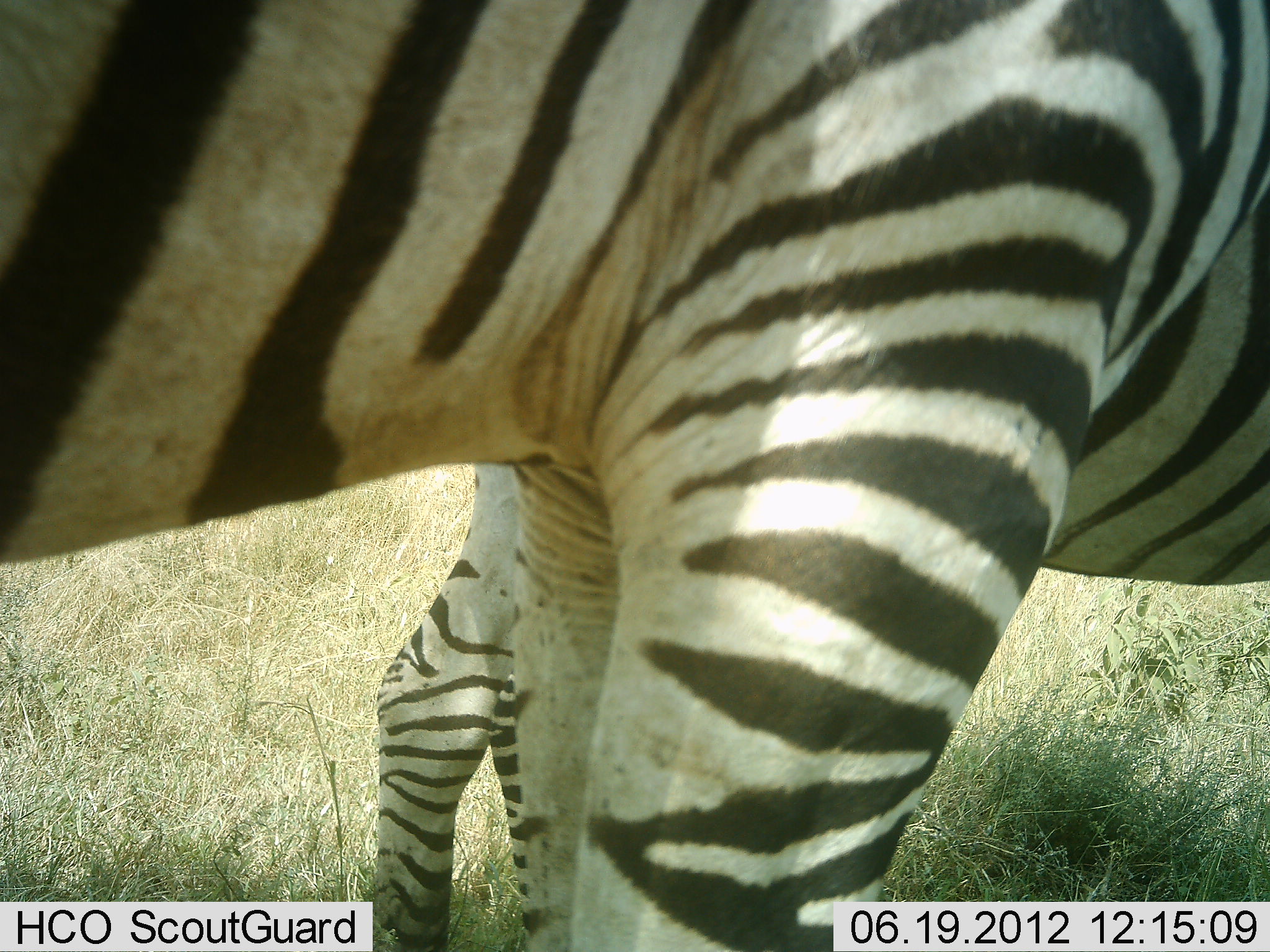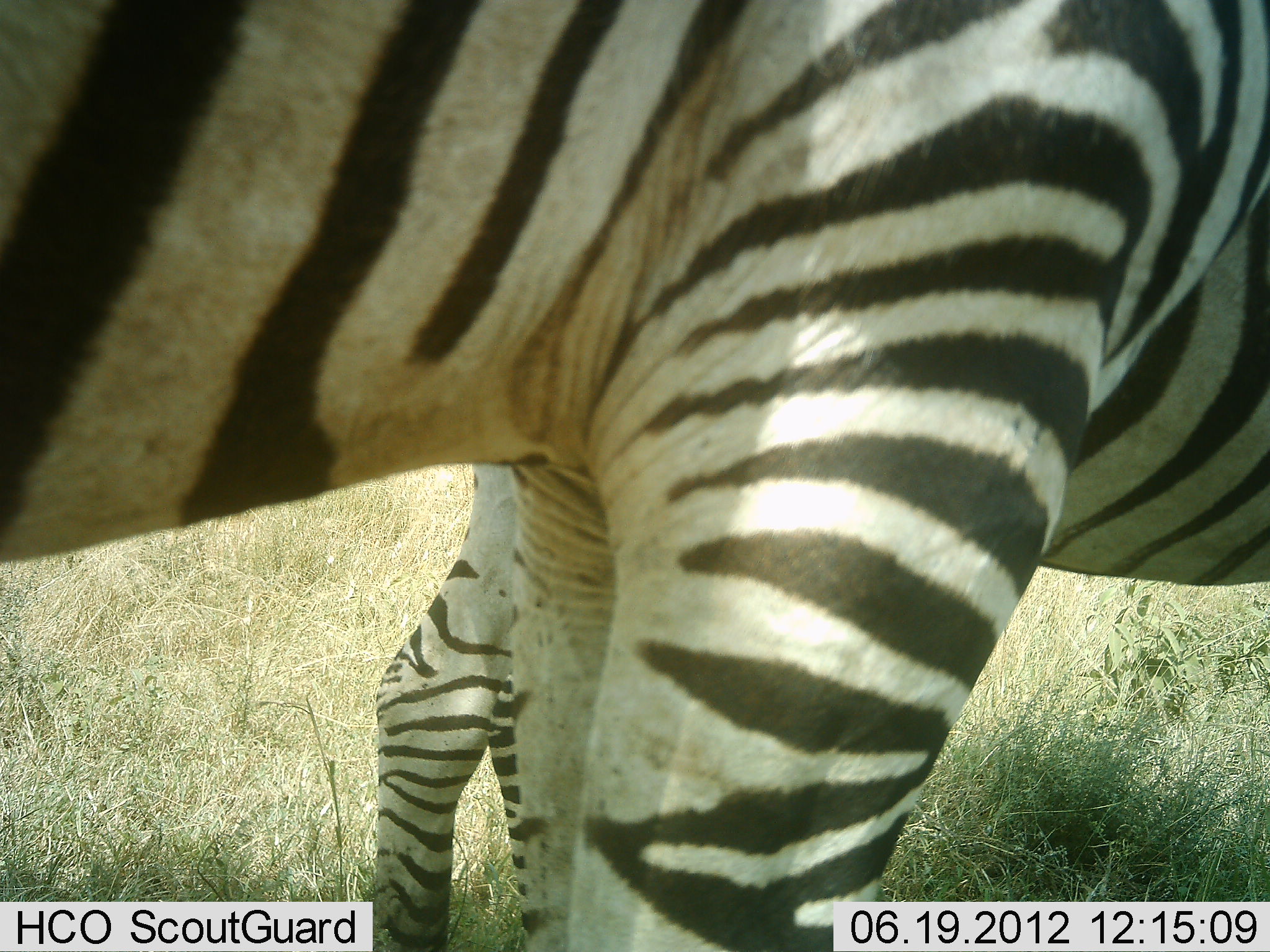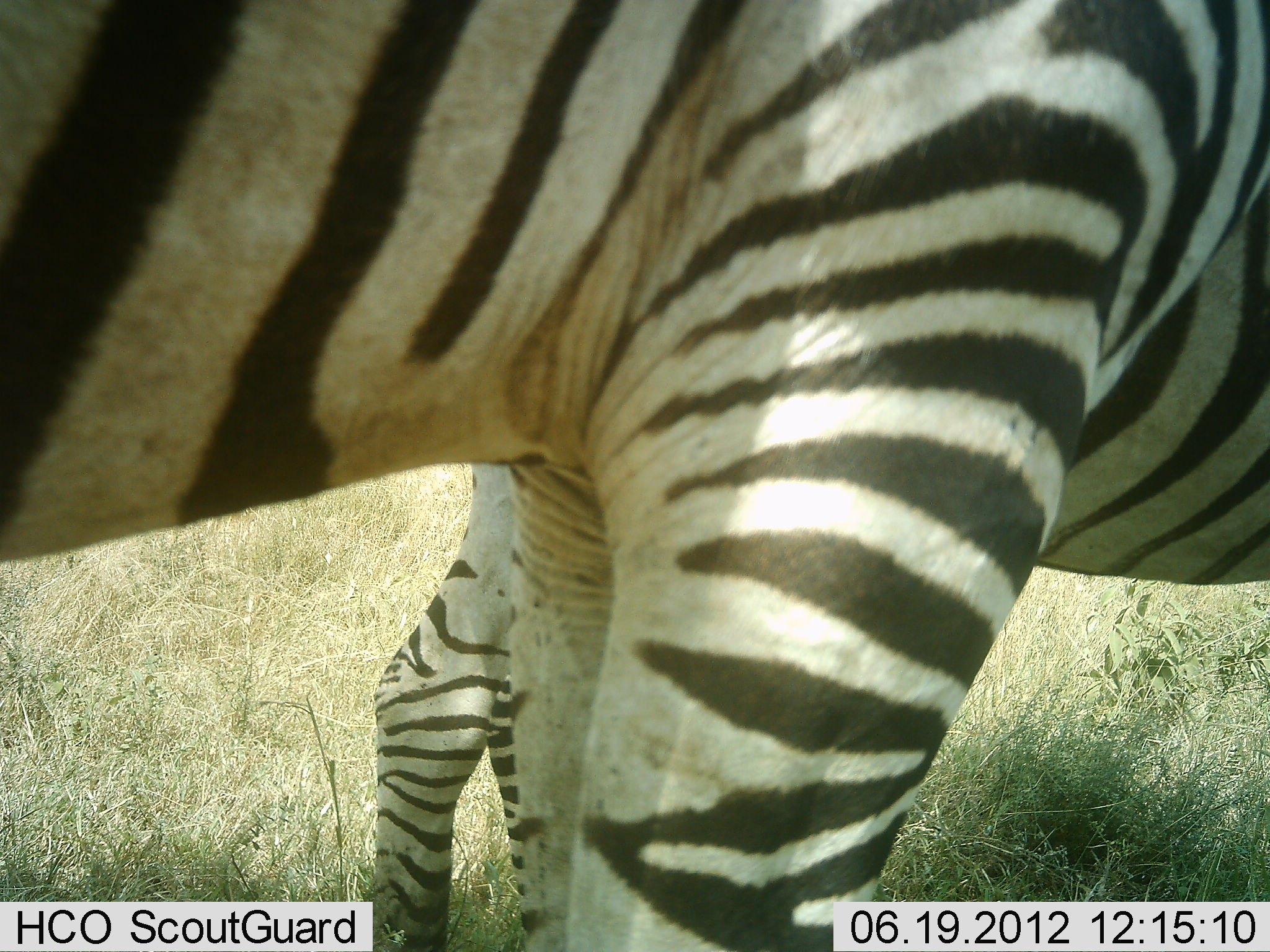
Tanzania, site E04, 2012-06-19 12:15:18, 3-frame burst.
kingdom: Animalia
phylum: Chordata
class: Mammalia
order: Perissodactyla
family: Equidae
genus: Equus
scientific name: Equus quagga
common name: plains zebra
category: zebra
Zebra (plains zebra) (Equus quagga), count 2. Behavior (volunteer vote fractions): standing 90%, resting 0%, moving 0%, interacting 0%. Young present (vote fraction): 0%. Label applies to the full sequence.